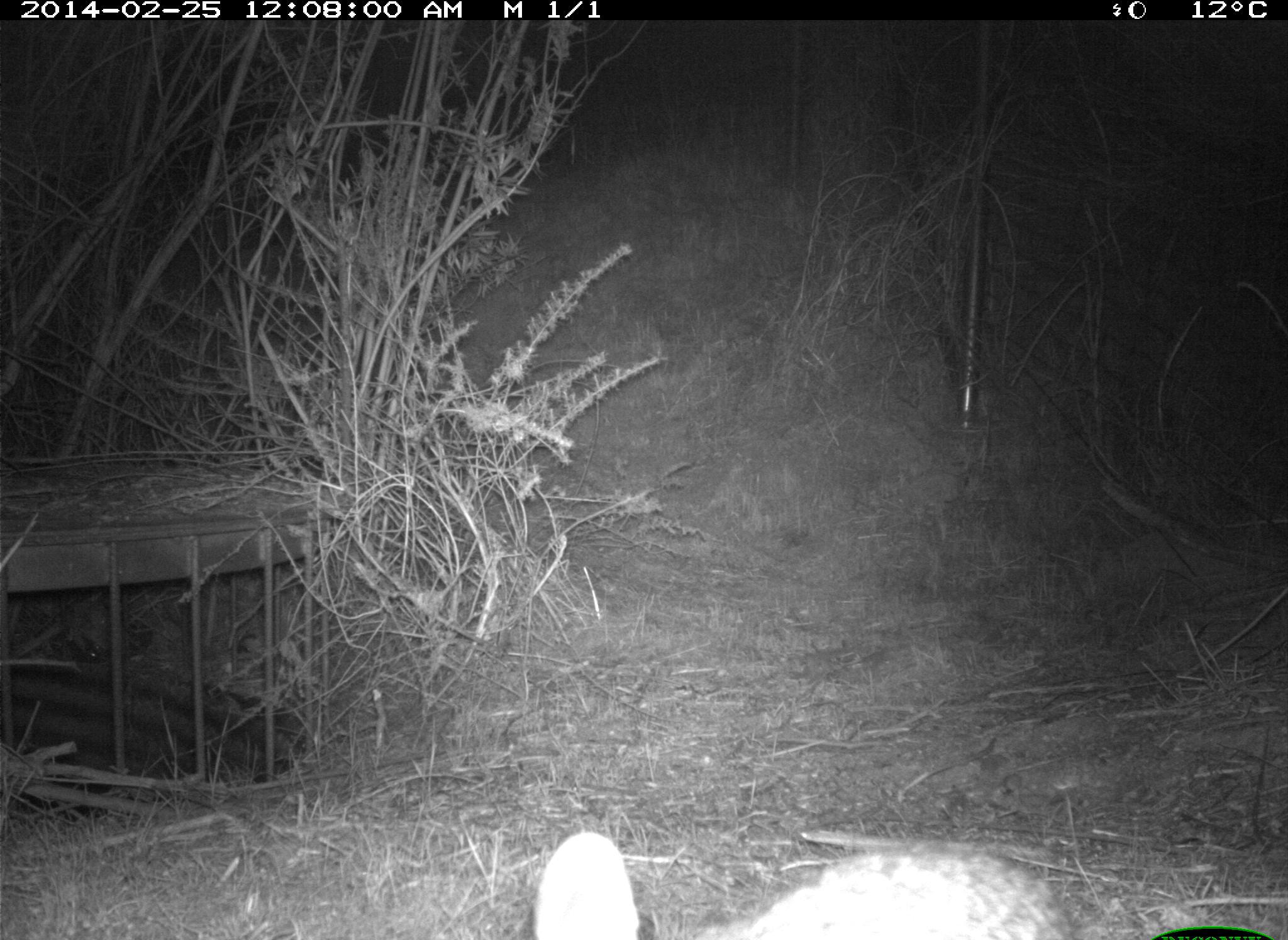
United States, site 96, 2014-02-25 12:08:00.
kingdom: Animalia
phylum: Chordata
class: Mammalia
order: Lagomorpha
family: Leporidae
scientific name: Leporidae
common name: rabbits and hares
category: rabbit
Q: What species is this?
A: Rabbit (rabbits and hares) (Leporidae).